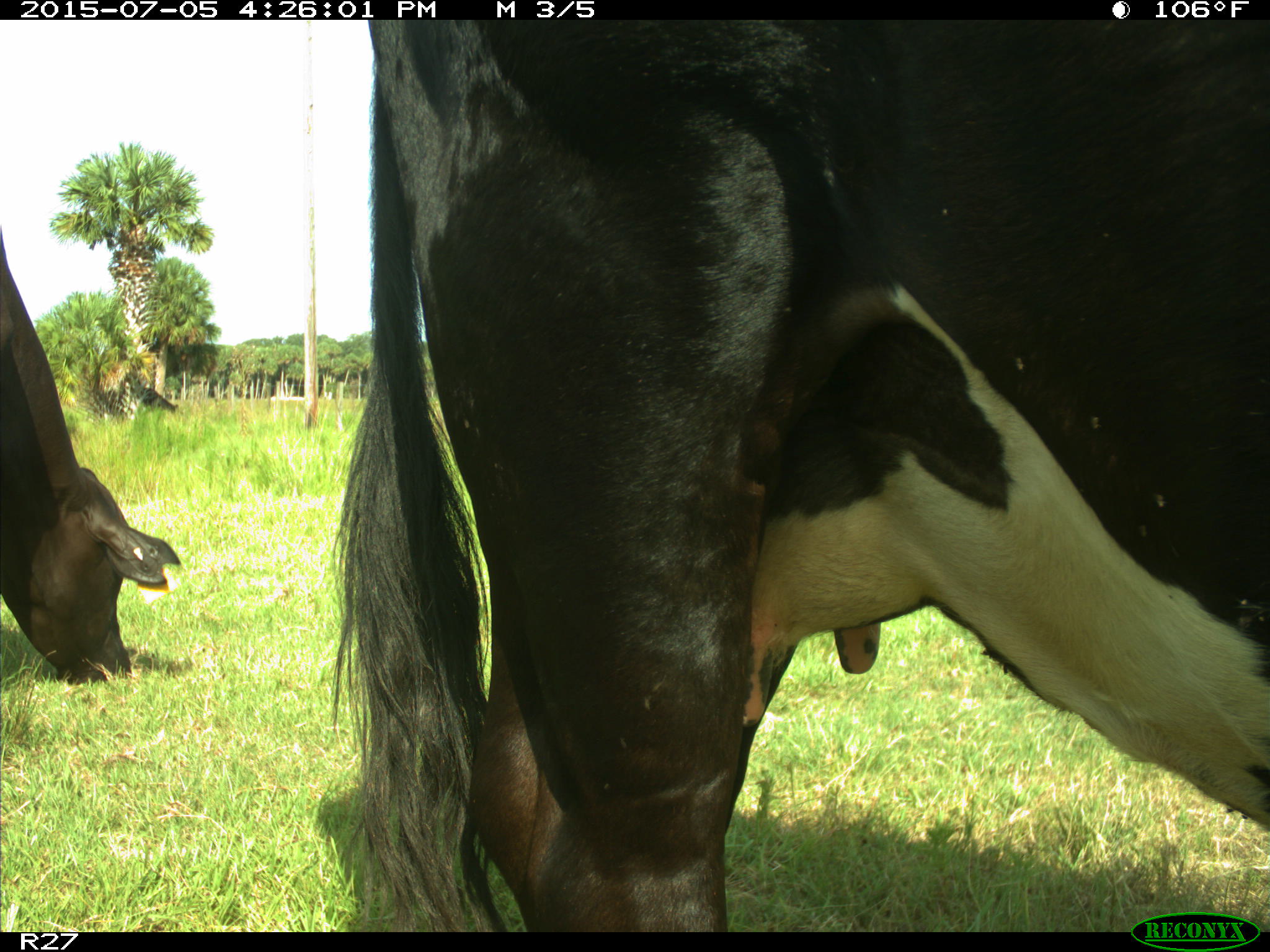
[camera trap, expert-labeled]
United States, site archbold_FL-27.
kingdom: Animalia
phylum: Chordata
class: Mammalia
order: Artiodactyla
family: Bovidae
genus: Bos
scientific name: Bos taurus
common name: domestic cow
Bos taurus (domestic cow).